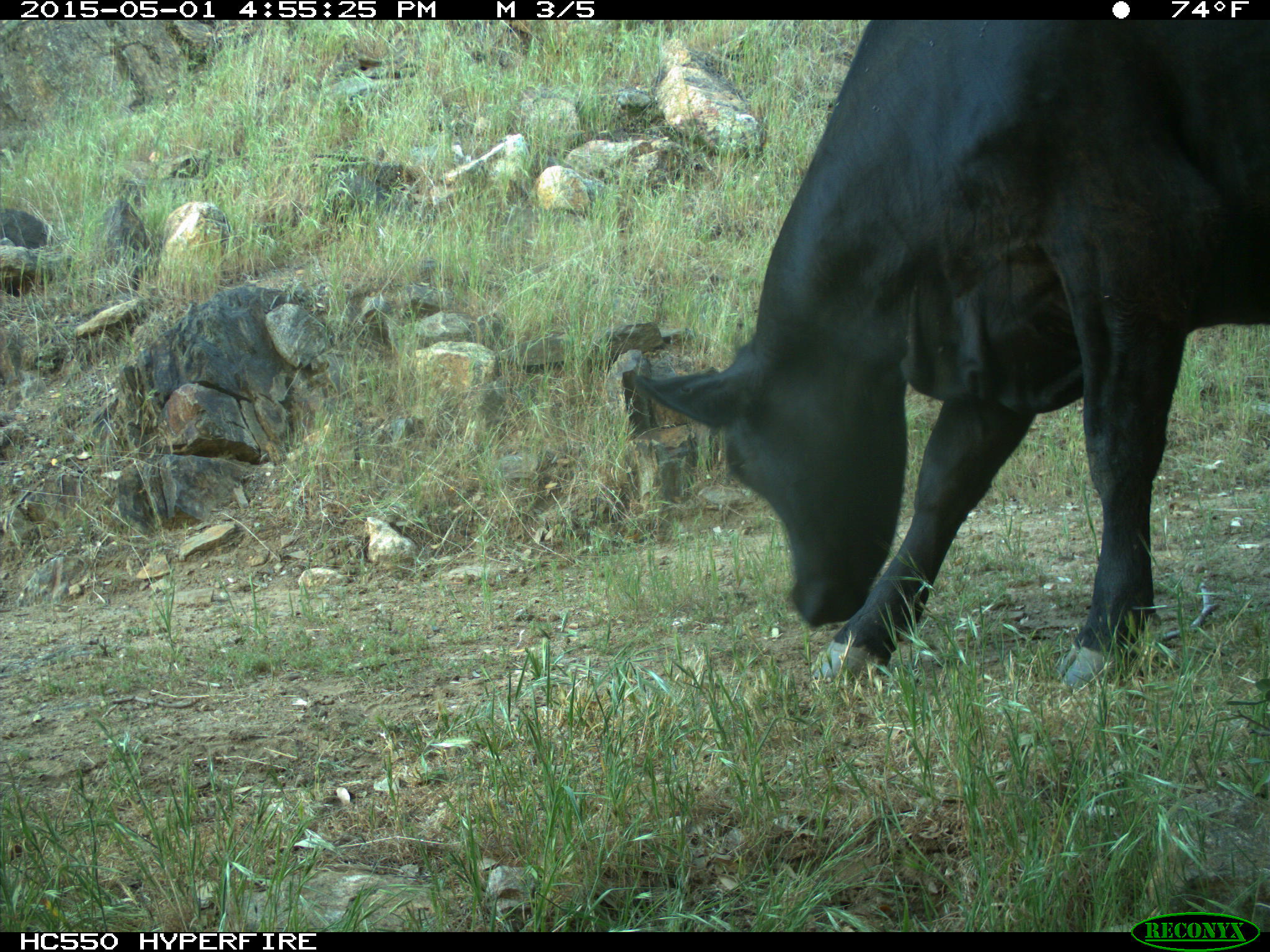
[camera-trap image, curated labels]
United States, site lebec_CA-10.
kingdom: Animalia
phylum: Chordata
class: Mammalia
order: Artiodactyla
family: Bovidae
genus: Bos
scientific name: Bos taurus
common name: domestic cow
Bos taurus (domestic cow).